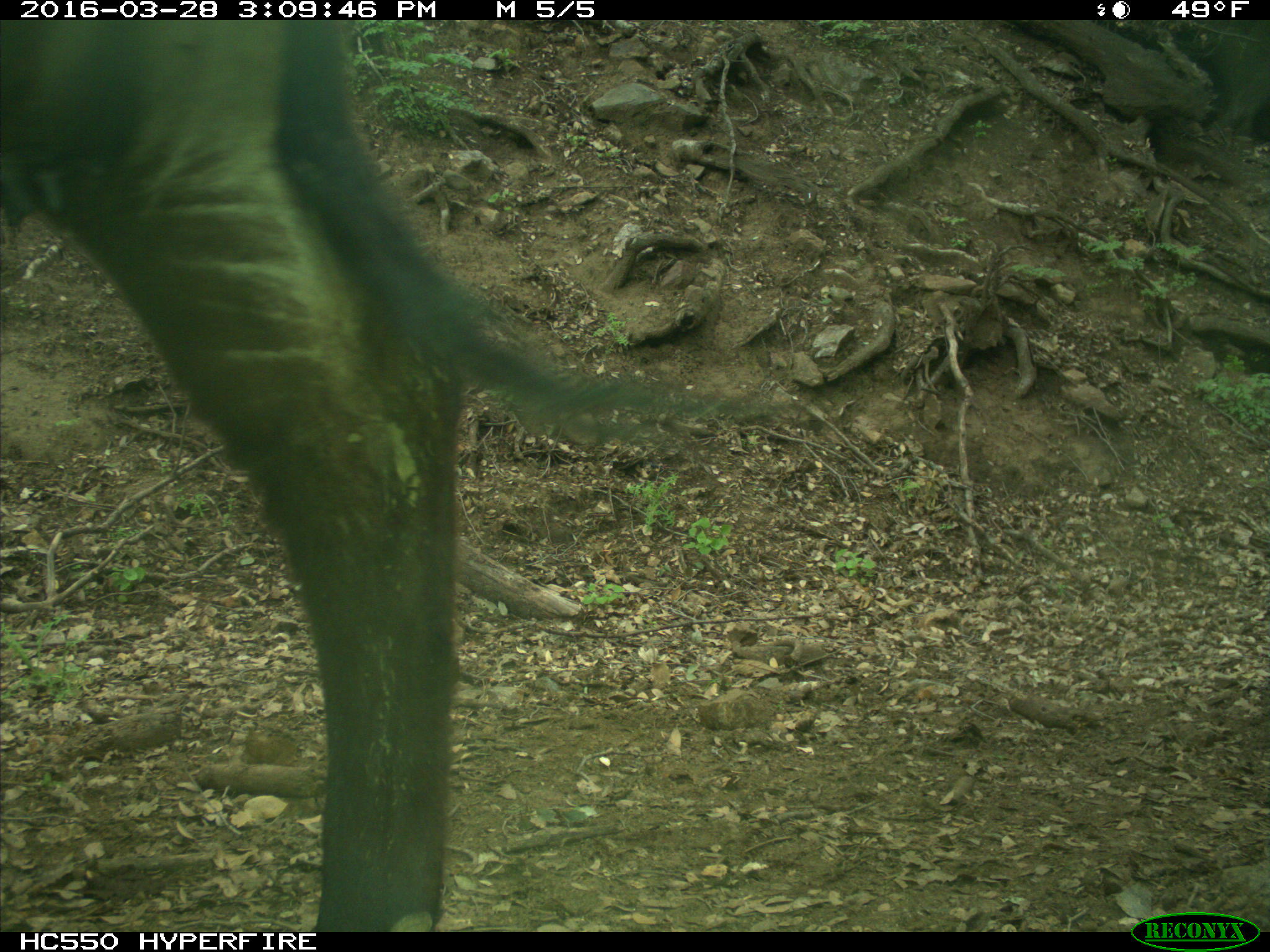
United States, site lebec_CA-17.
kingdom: Animalia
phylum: Chordata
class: Mammalia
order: Artiodactyla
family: Bovidae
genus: Bos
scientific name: Bos taurus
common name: domestic cow